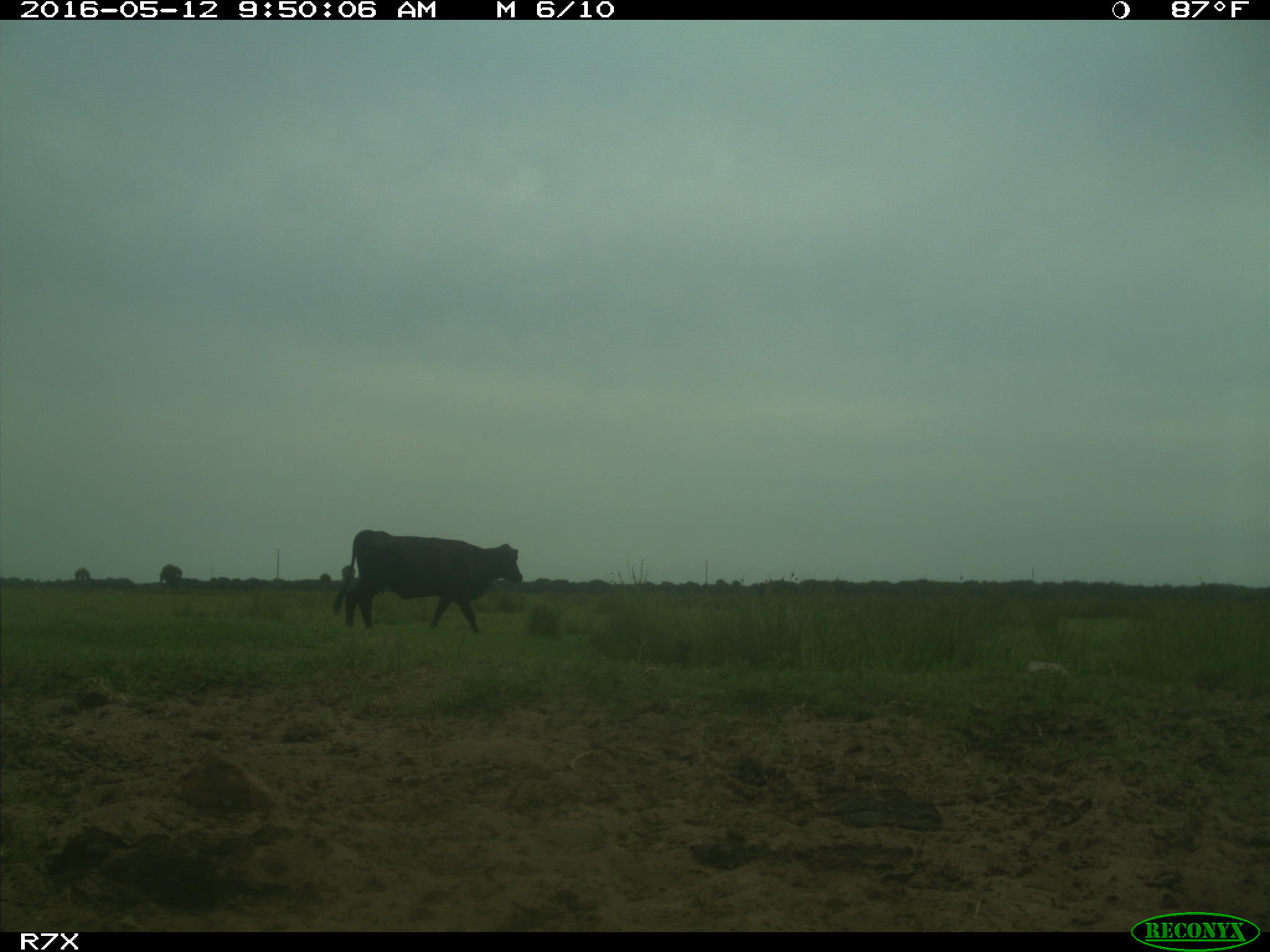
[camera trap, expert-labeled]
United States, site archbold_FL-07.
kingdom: Animalia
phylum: Chordata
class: Mammalia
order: Artiodactyla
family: Bovidae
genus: Bos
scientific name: Bos taurus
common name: domestic cow